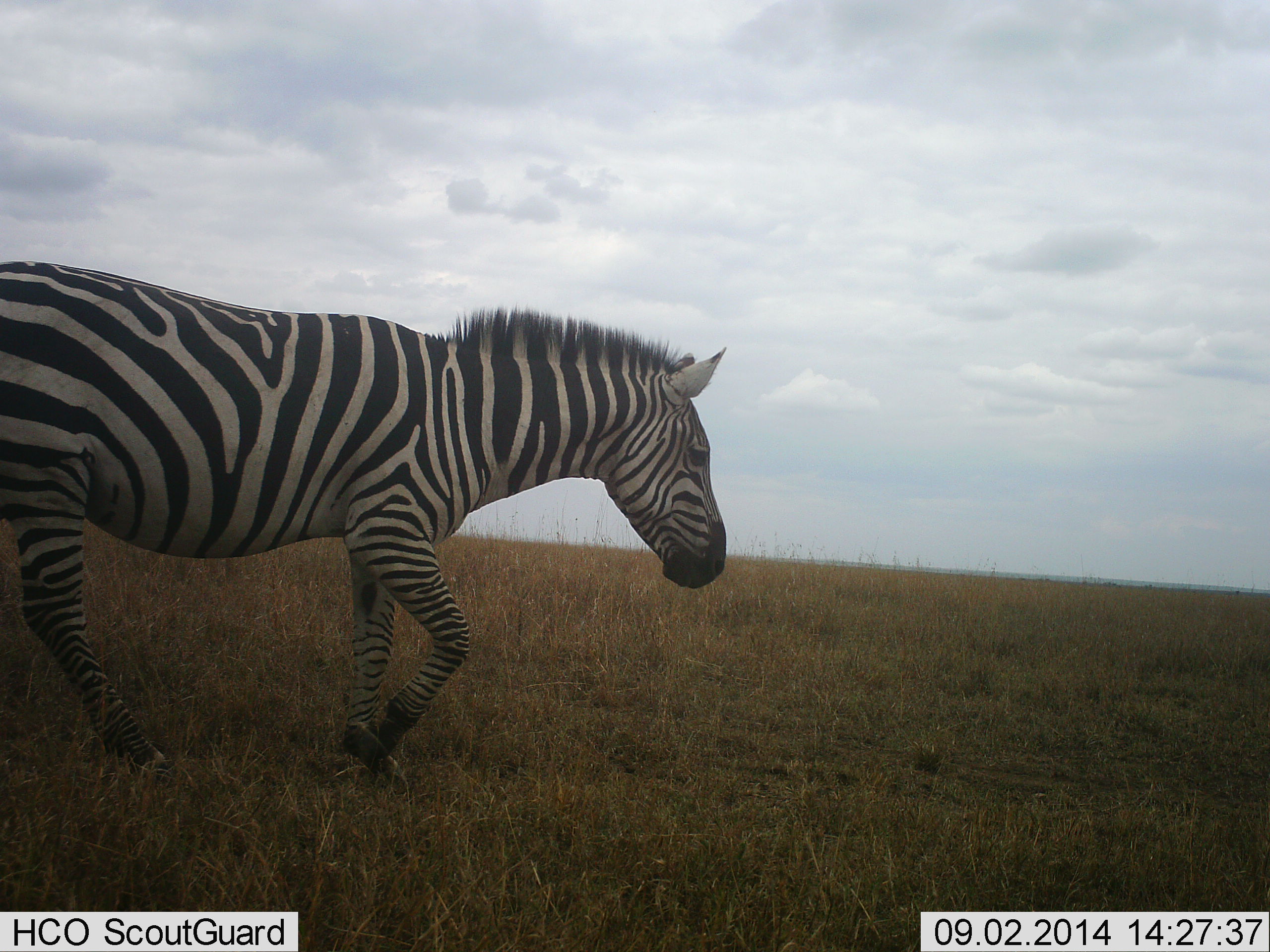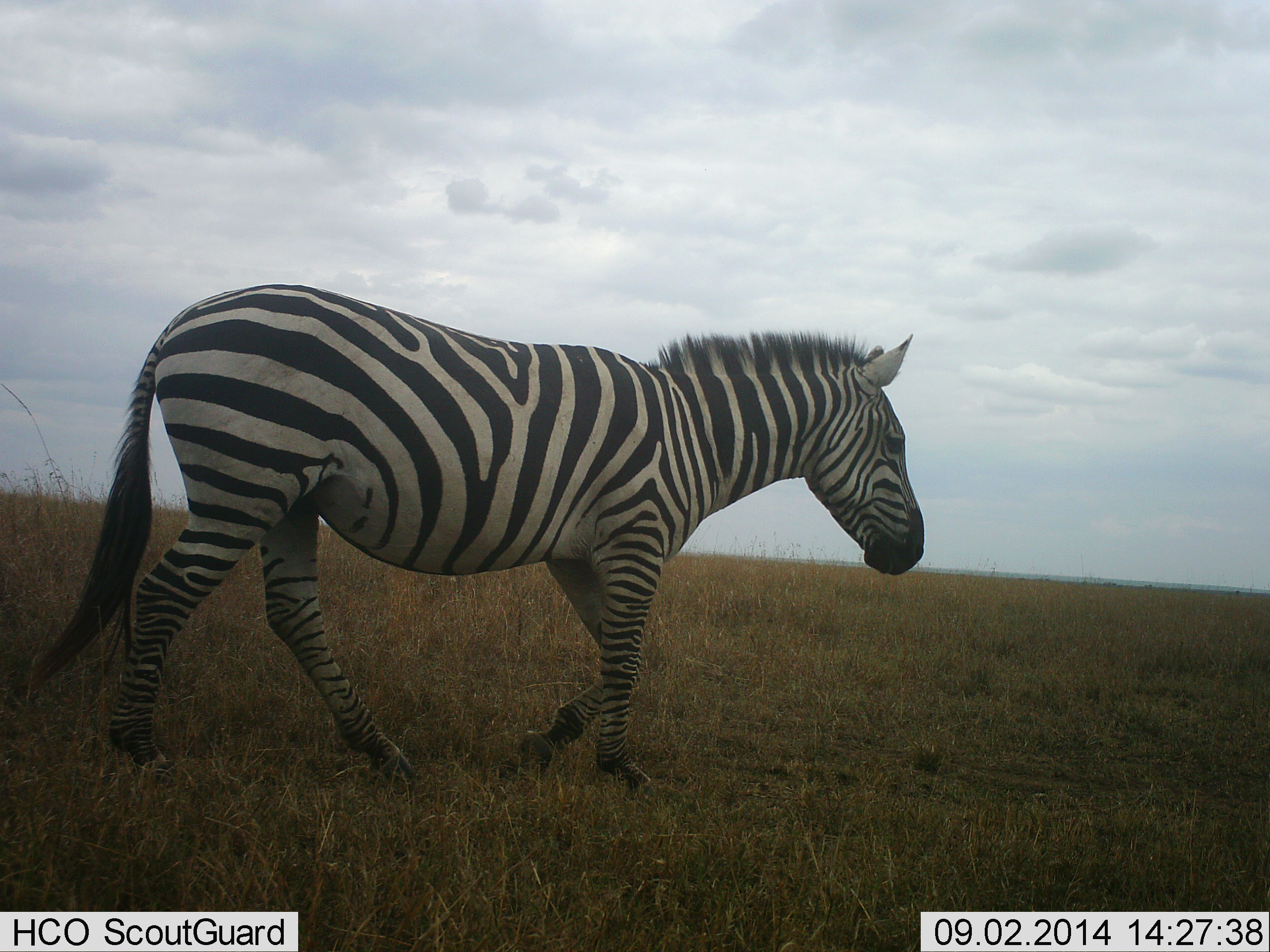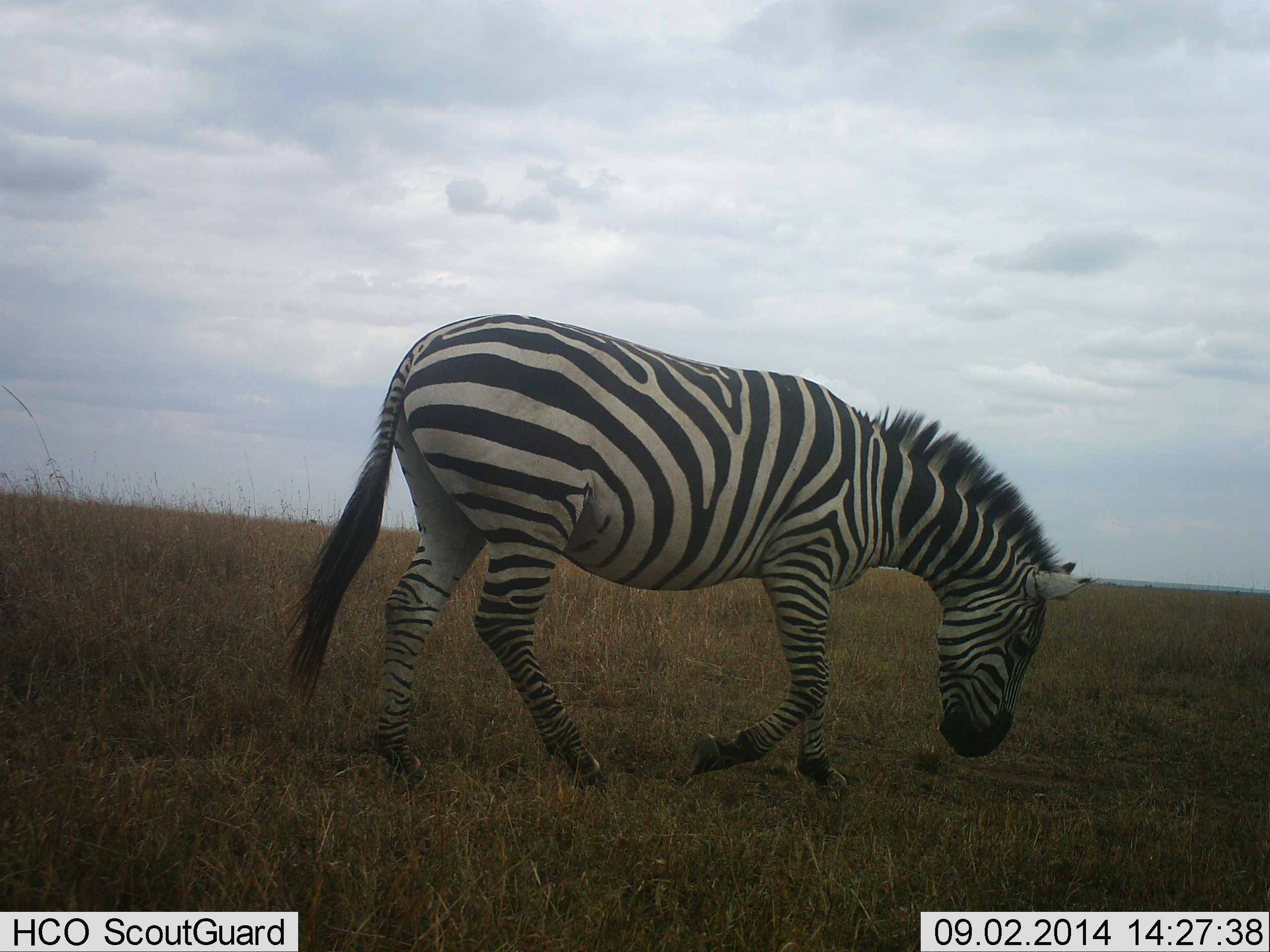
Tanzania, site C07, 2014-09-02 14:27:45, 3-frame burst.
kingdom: Animalia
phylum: Chordata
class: Mammalia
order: Perissodactyla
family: Equidae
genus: Equus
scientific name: Equus quagga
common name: plains zebra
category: zebra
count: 1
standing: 0%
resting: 0%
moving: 100%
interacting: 0%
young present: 0%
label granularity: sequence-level